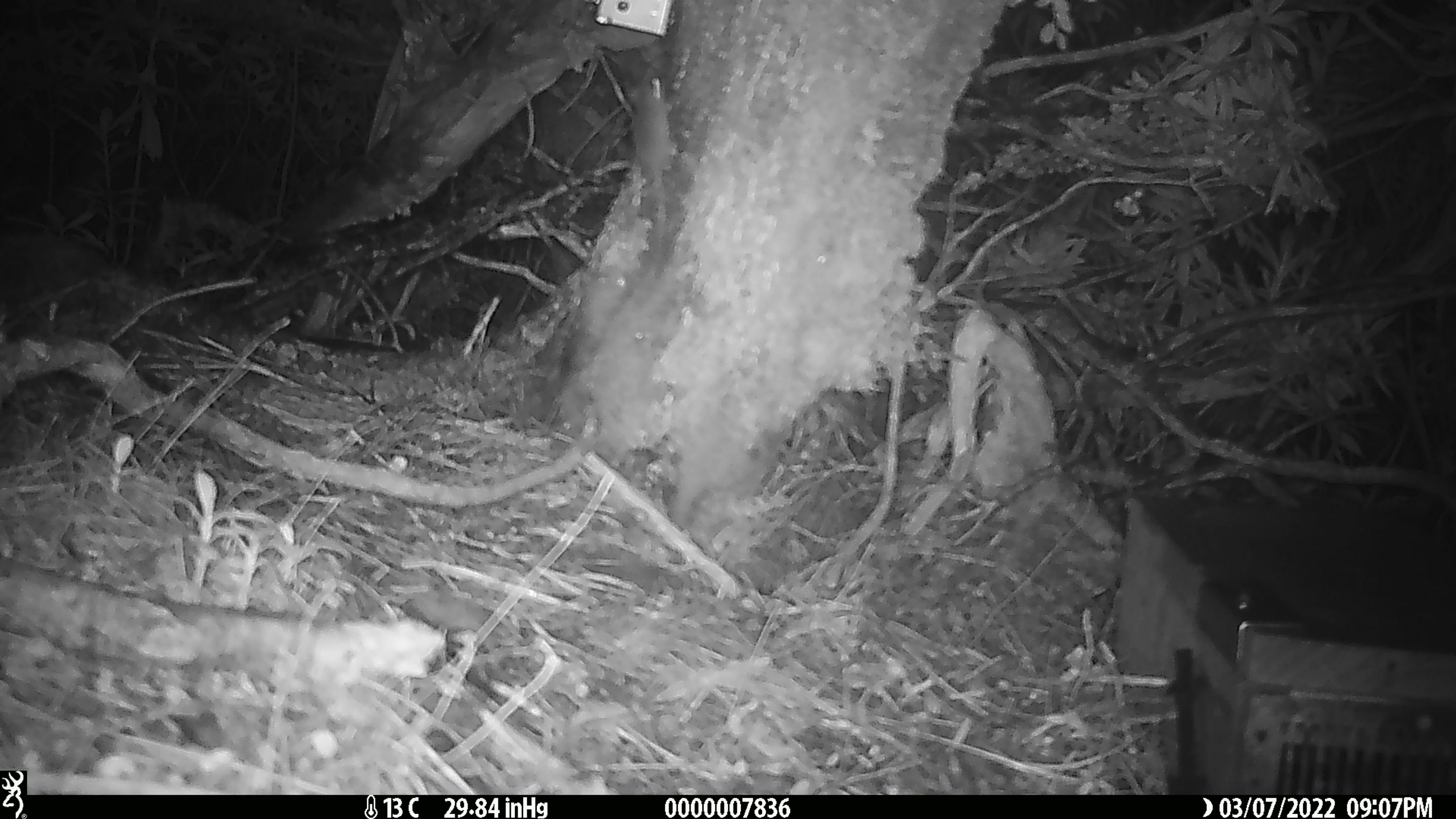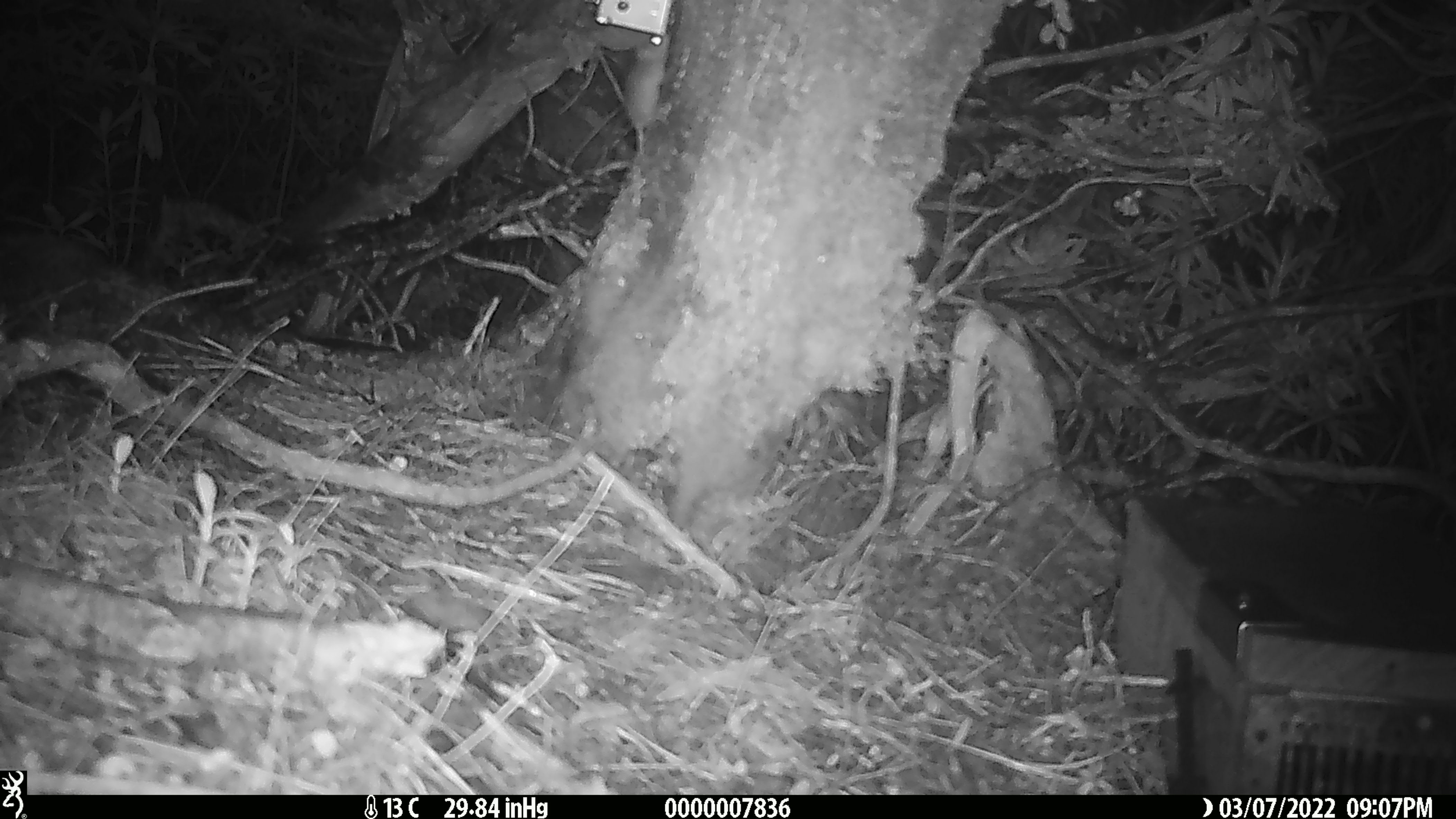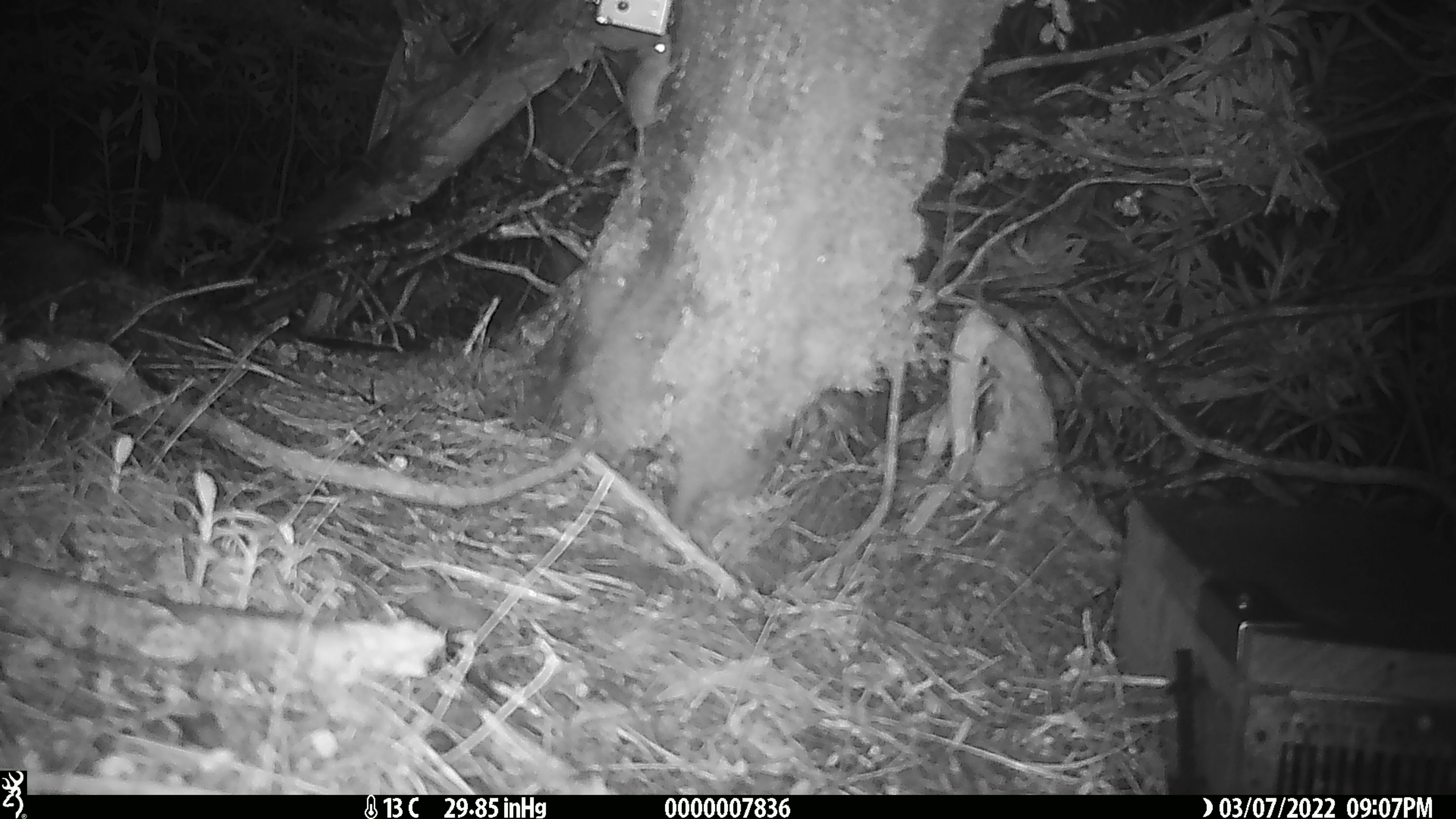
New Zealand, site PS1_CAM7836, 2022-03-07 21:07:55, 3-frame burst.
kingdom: Animalia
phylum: Chordata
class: Mammalia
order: Rodentia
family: Muridae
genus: Mus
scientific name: Mus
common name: mouse